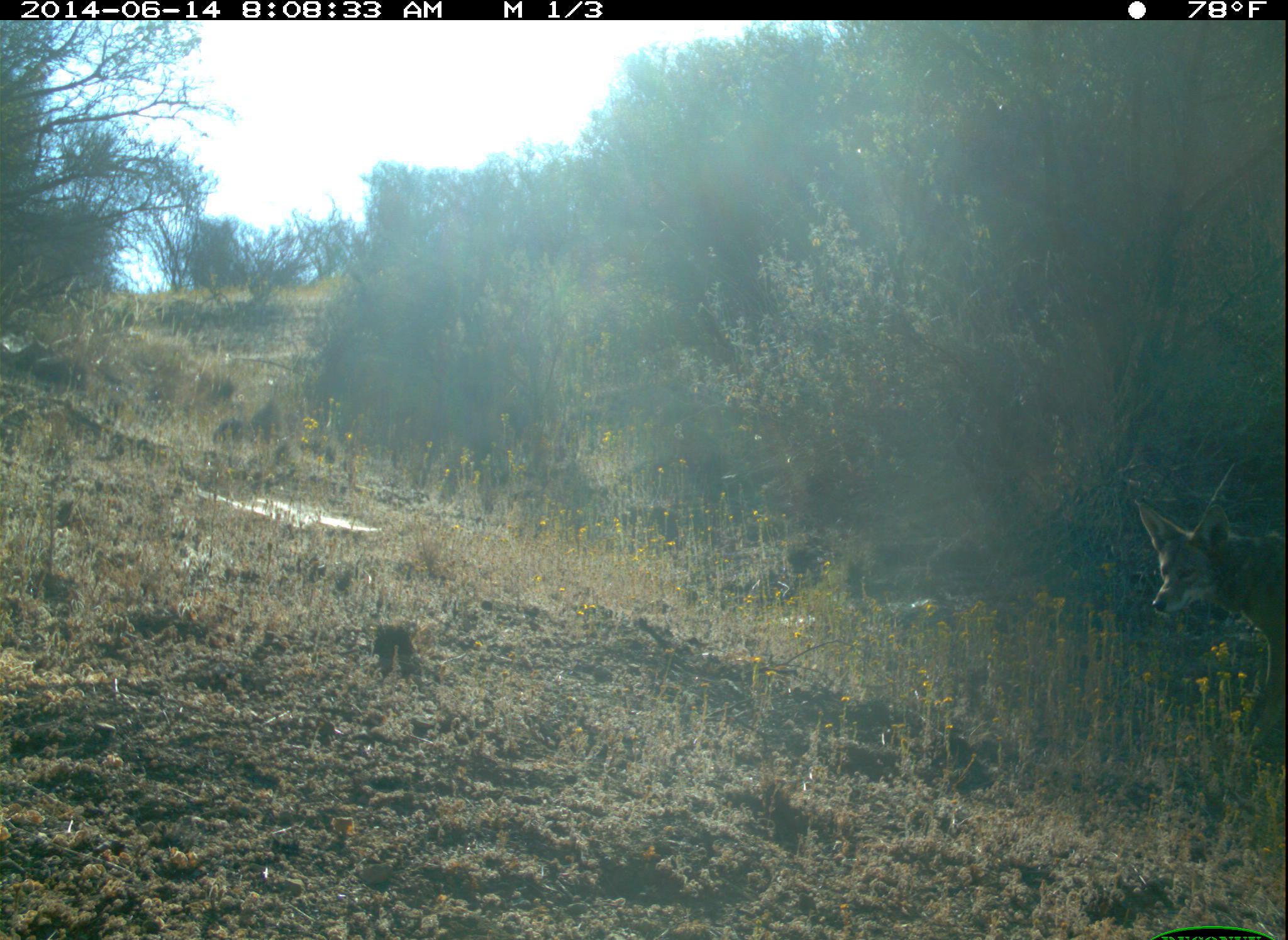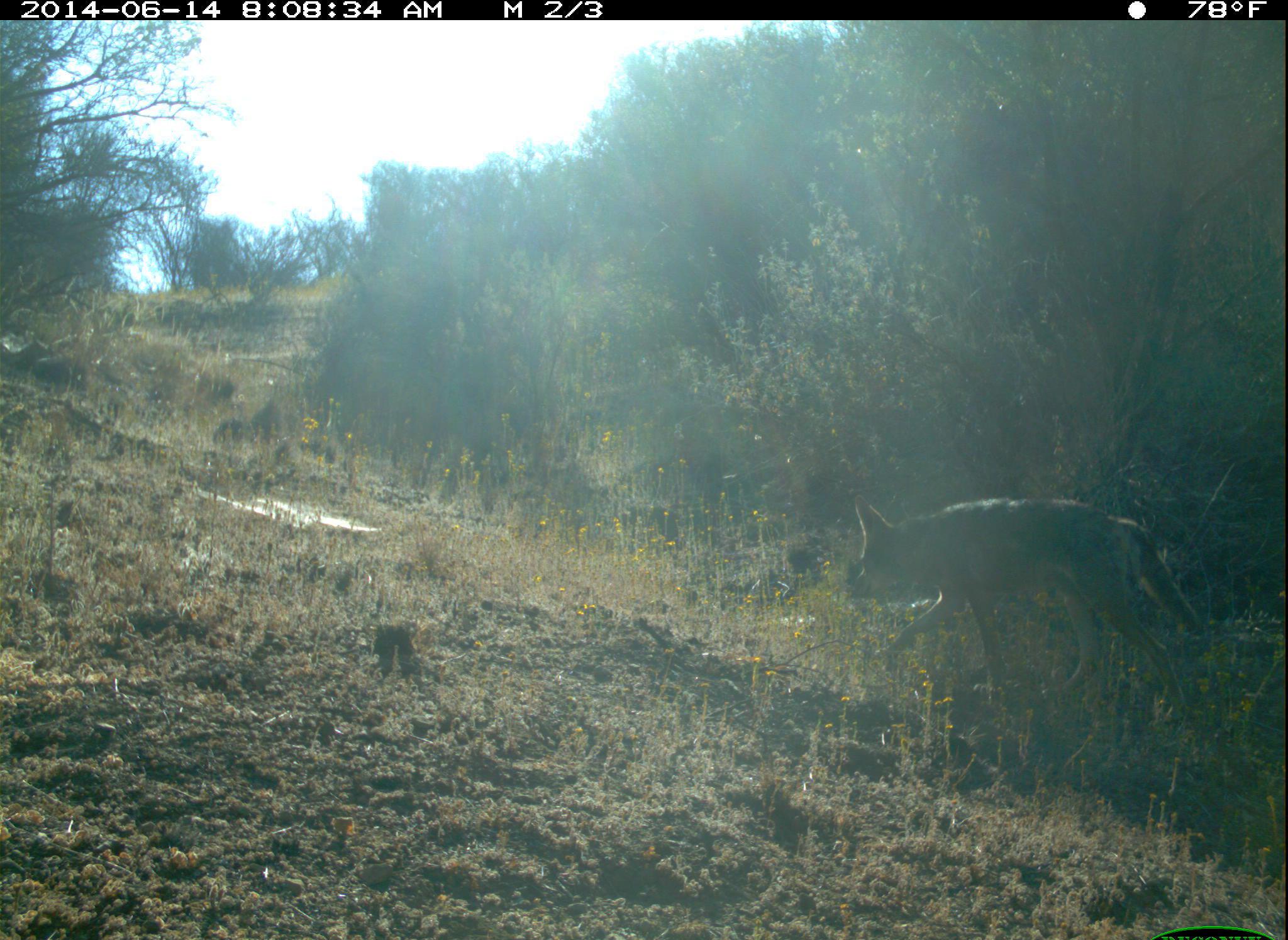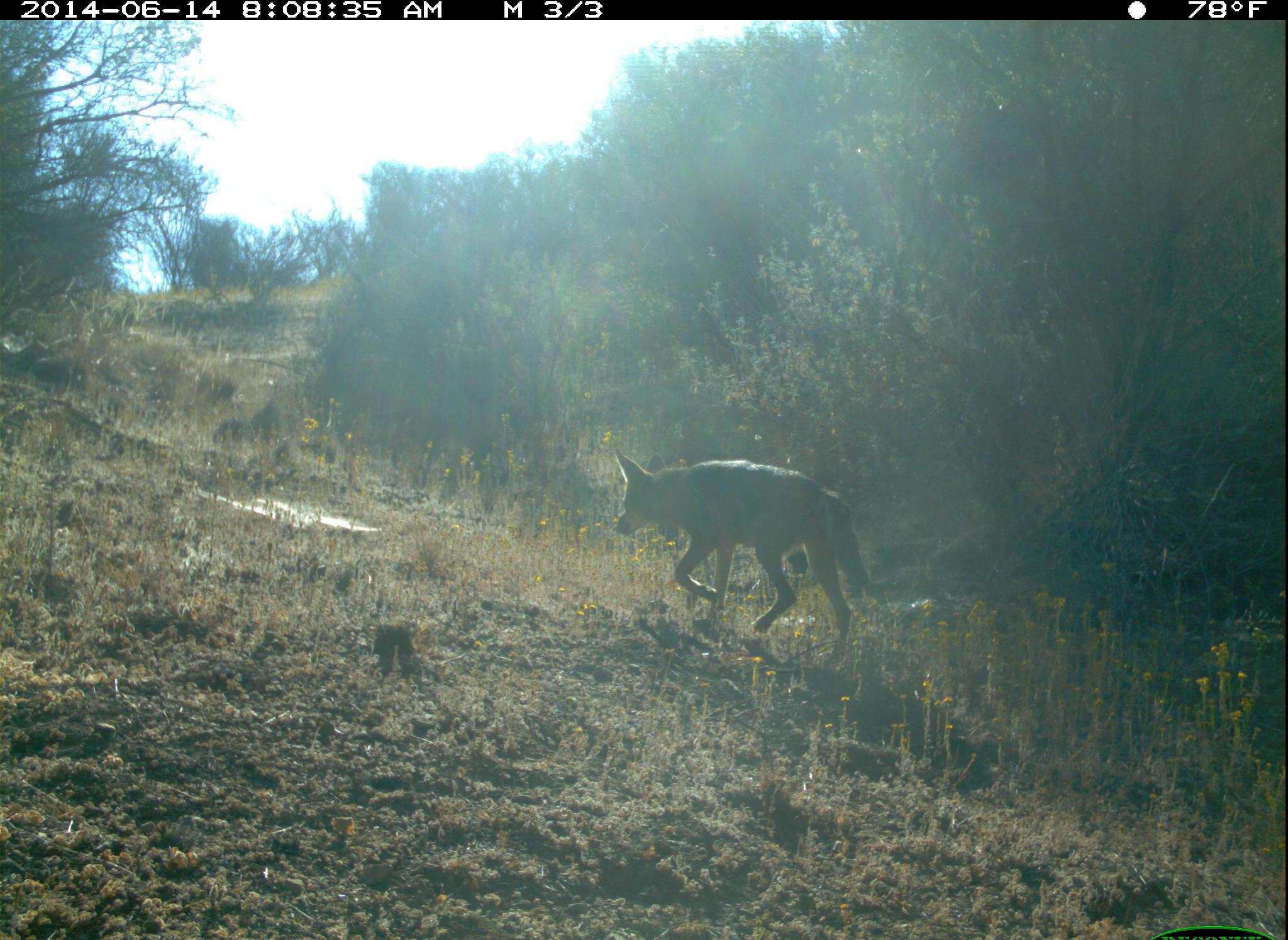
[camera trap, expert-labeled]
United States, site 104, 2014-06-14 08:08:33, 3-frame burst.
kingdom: Animalia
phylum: Chordata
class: Mammalia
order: Carnivora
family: Canidae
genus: Canis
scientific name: Canis latrans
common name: coyote